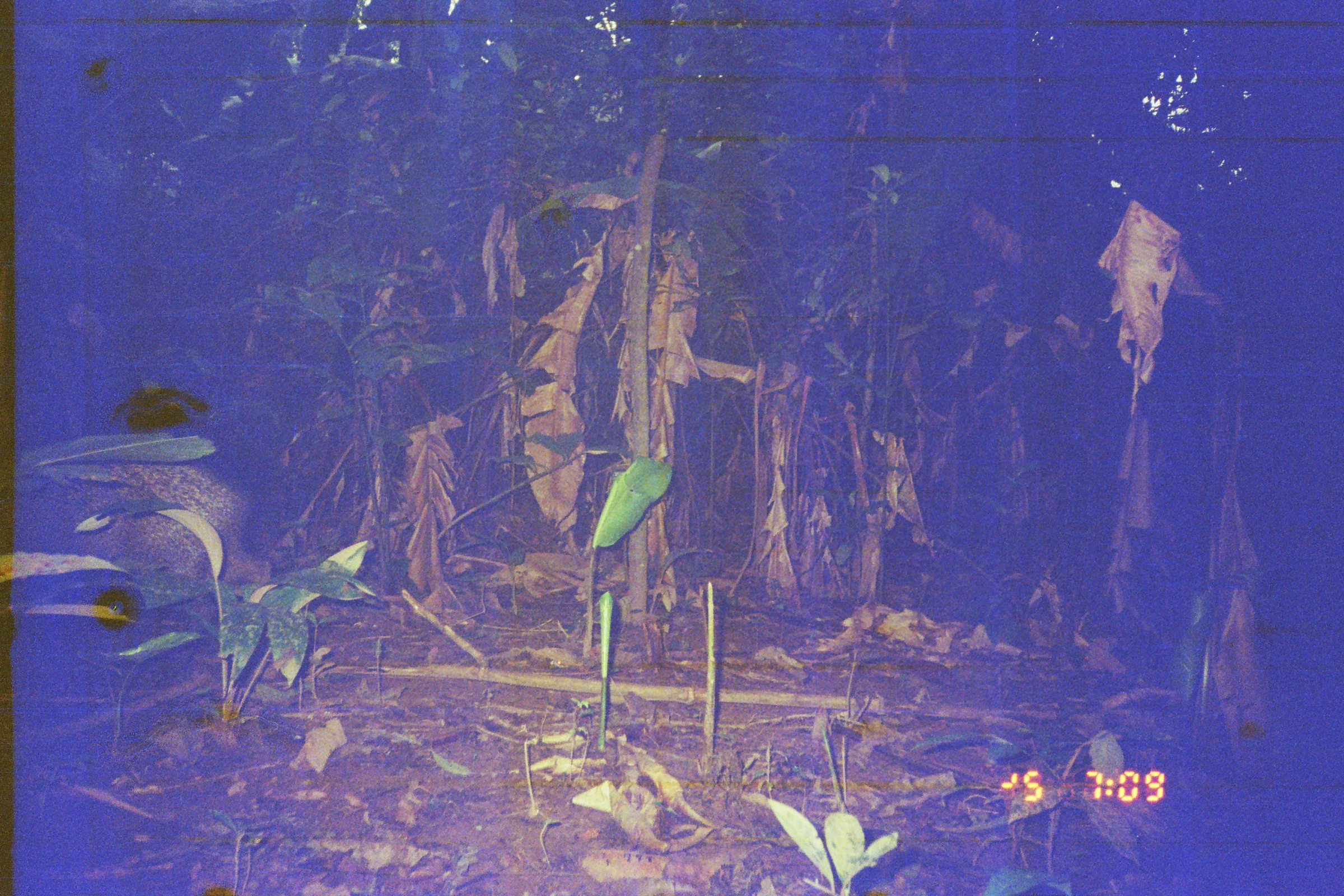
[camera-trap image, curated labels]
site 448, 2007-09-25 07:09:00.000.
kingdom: Animalia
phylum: Chordata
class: Mammalia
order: Artiodactyla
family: Tayassuidae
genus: Pecari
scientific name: Pecari tajacu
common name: collared peccary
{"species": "Pecari tajacu (collared peccary)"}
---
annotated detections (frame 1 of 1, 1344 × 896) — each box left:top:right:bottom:
pecari tajacu: 3:433:273:681